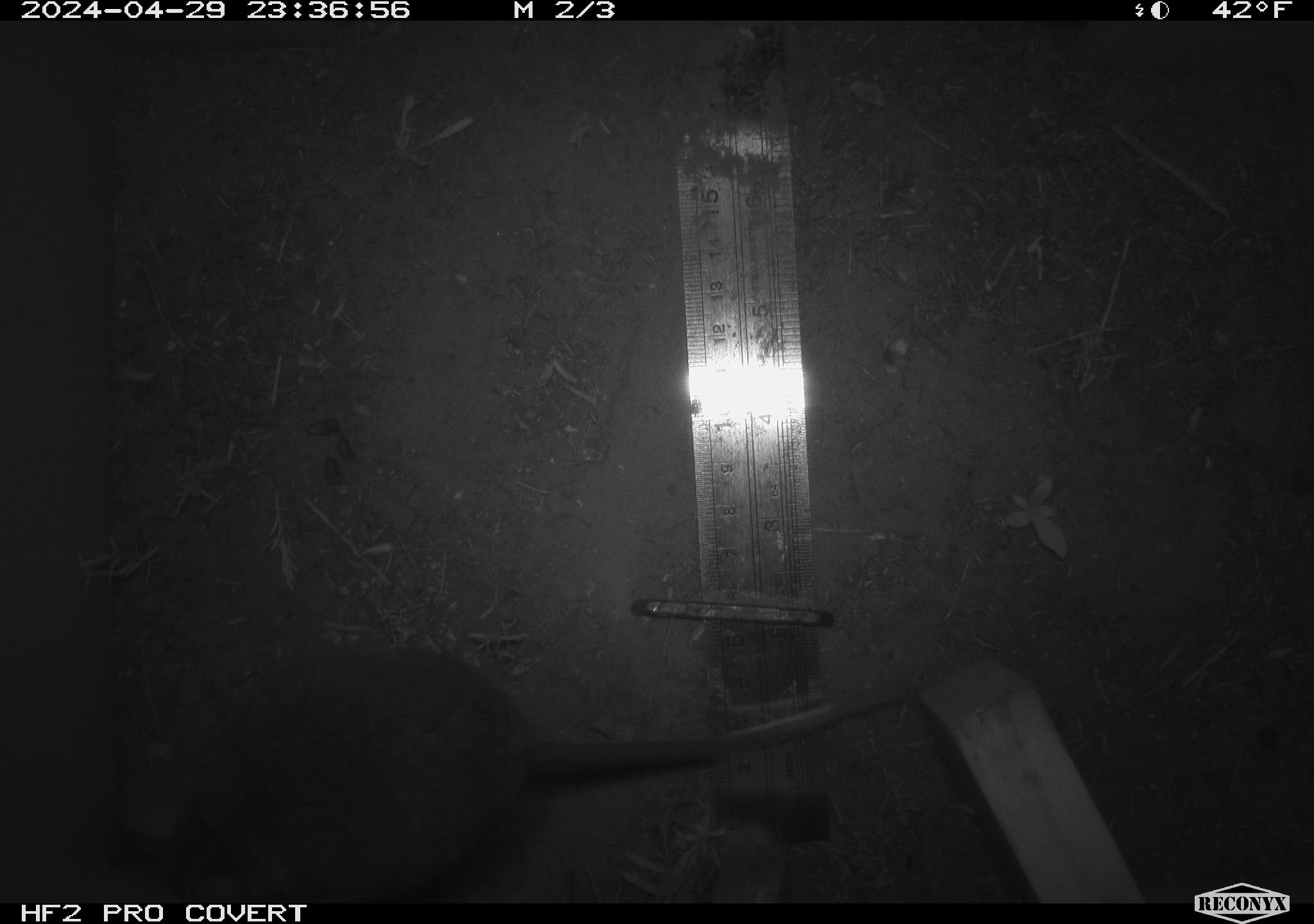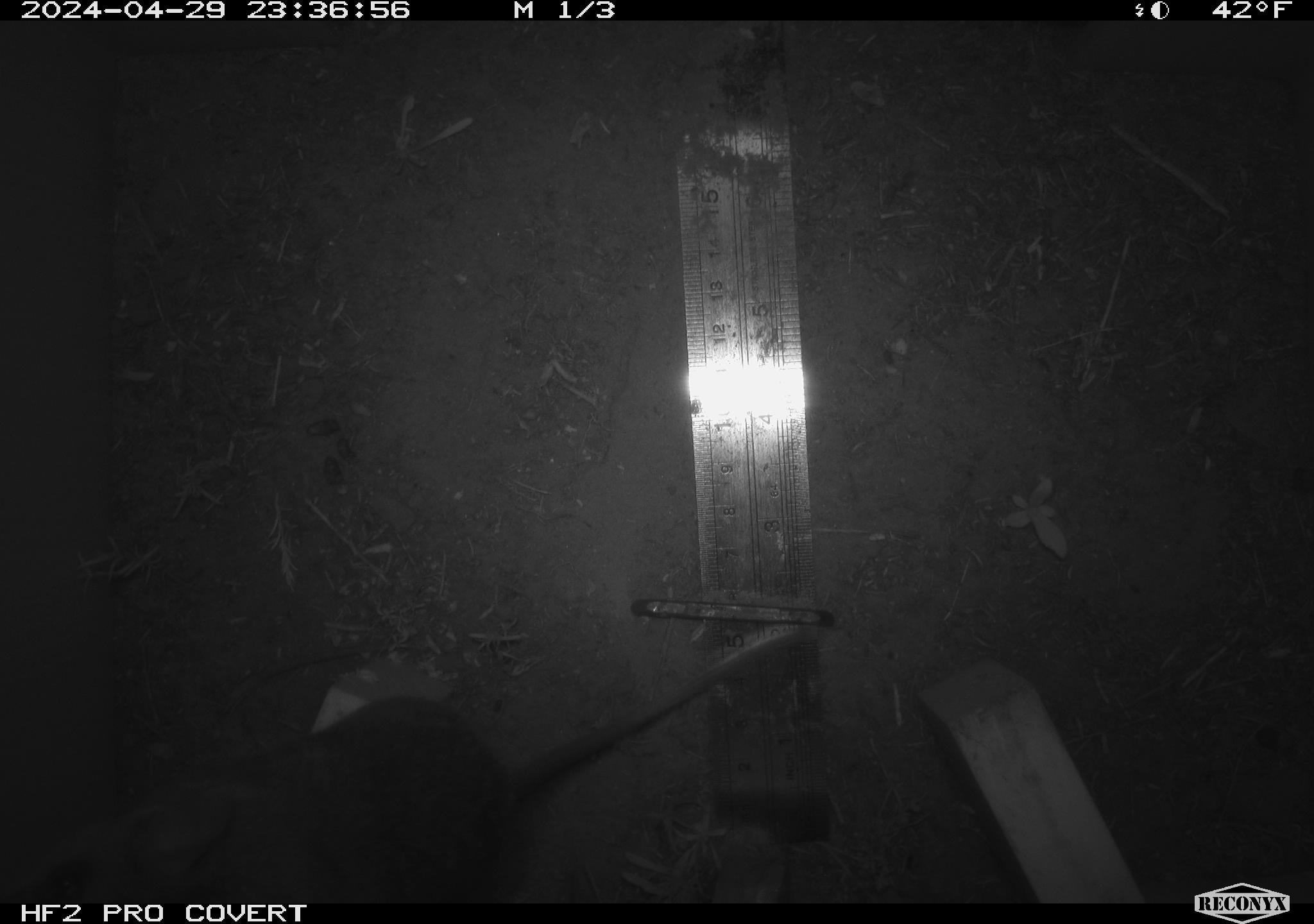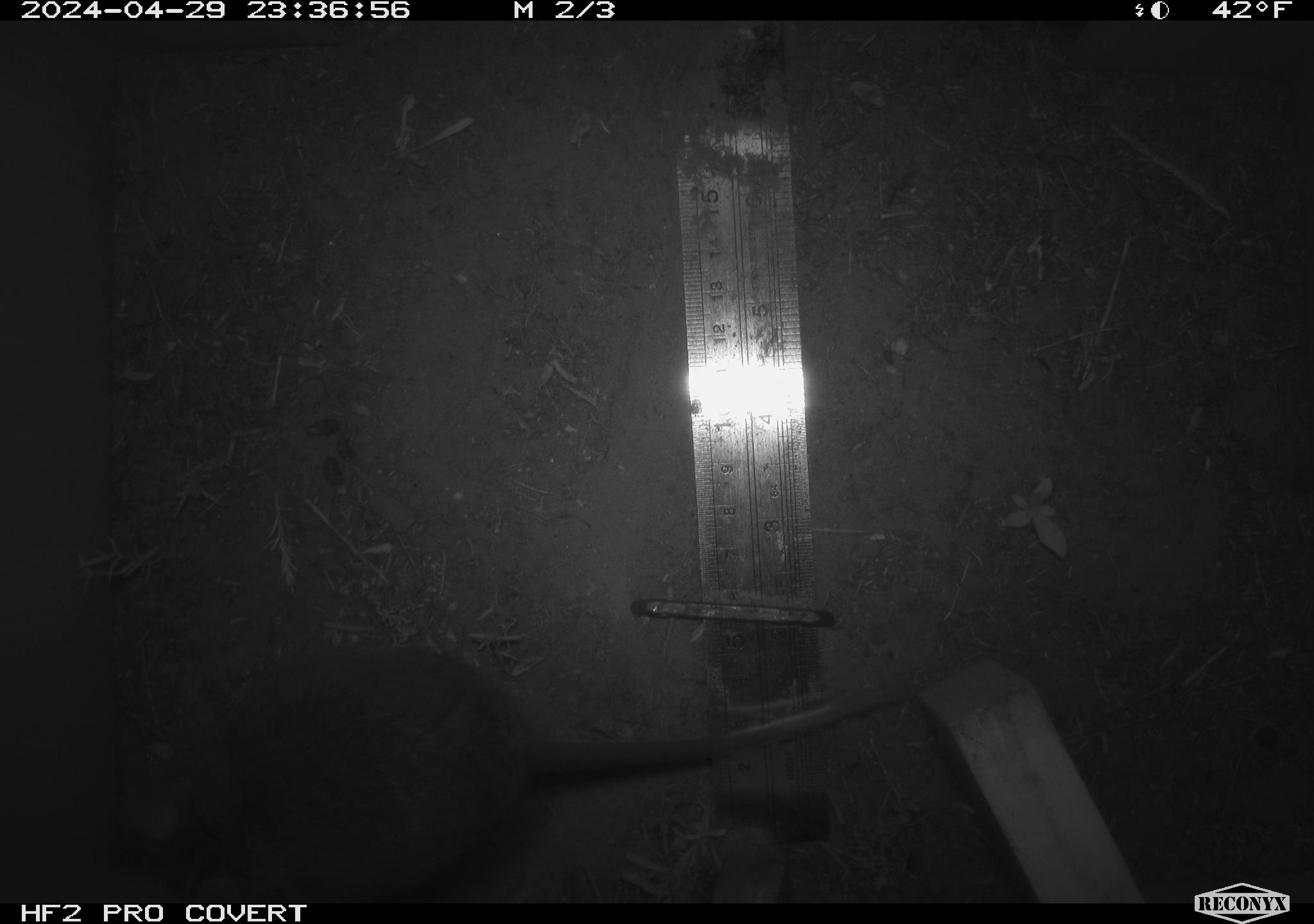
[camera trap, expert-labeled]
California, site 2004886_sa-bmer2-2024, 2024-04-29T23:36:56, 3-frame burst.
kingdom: Animalia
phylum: Chordata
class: Mammalia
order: Rodentia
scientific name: Rodentia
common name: woodrat or rat or mouse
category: woodrat or rat or mouse species